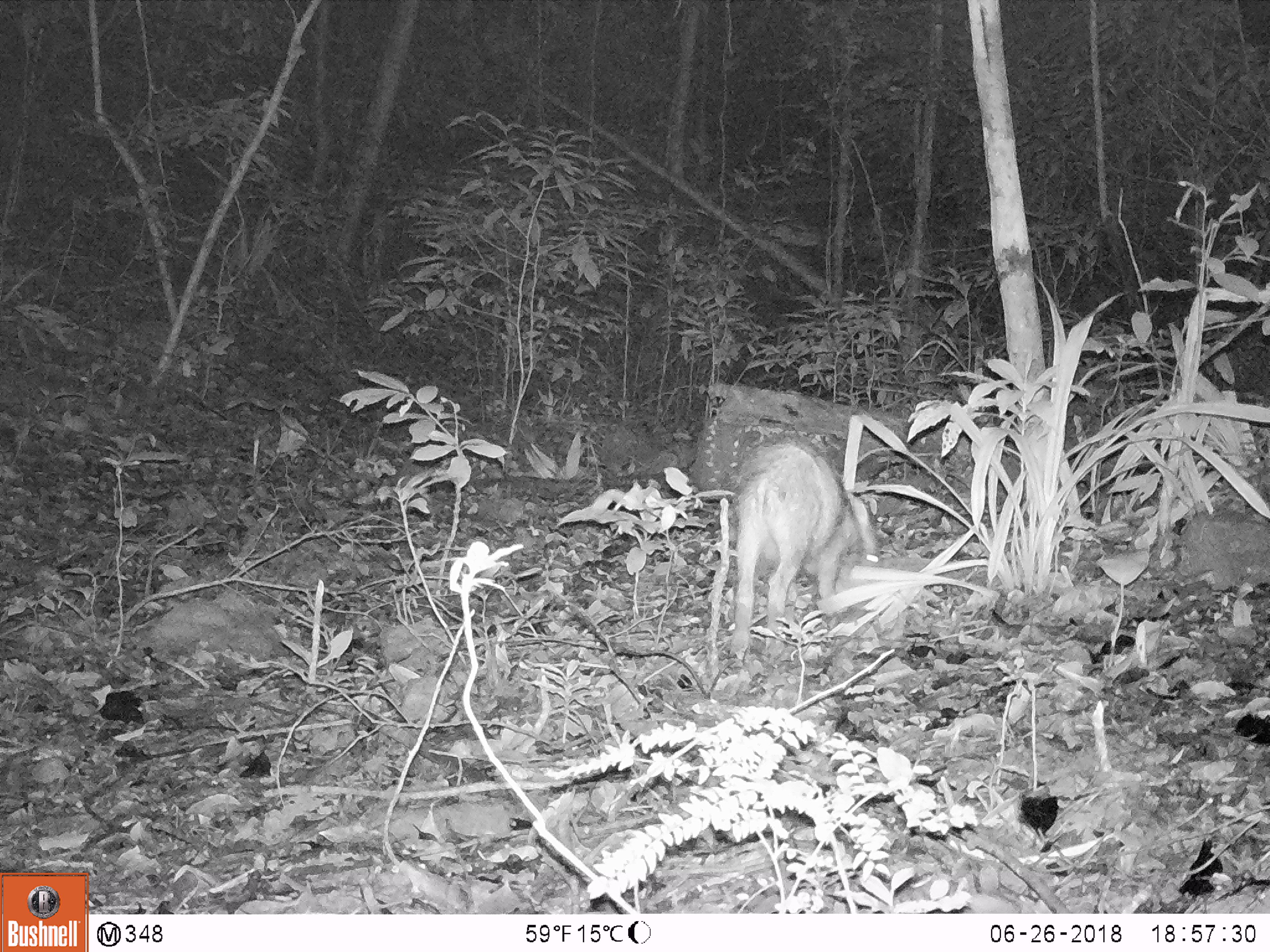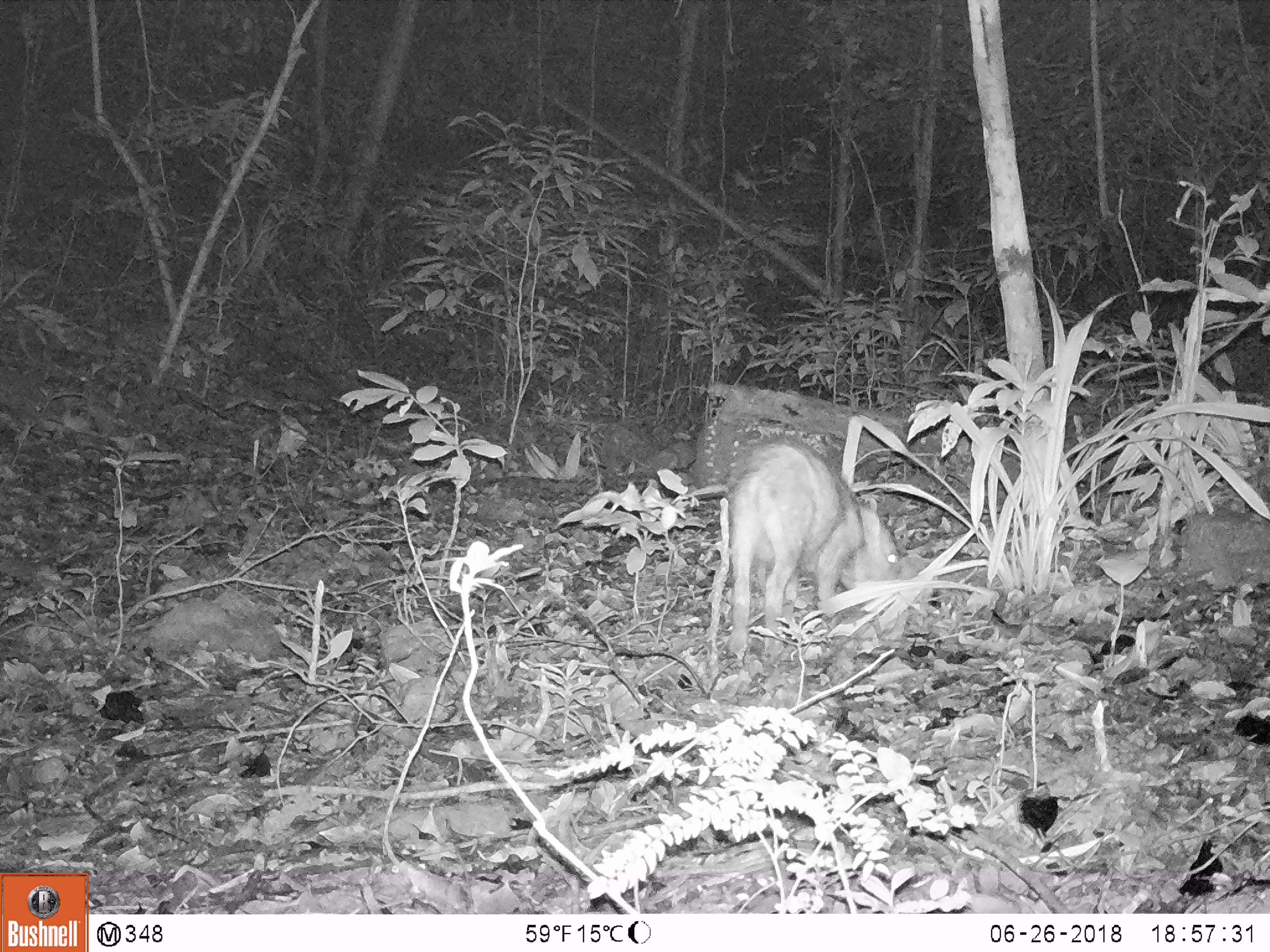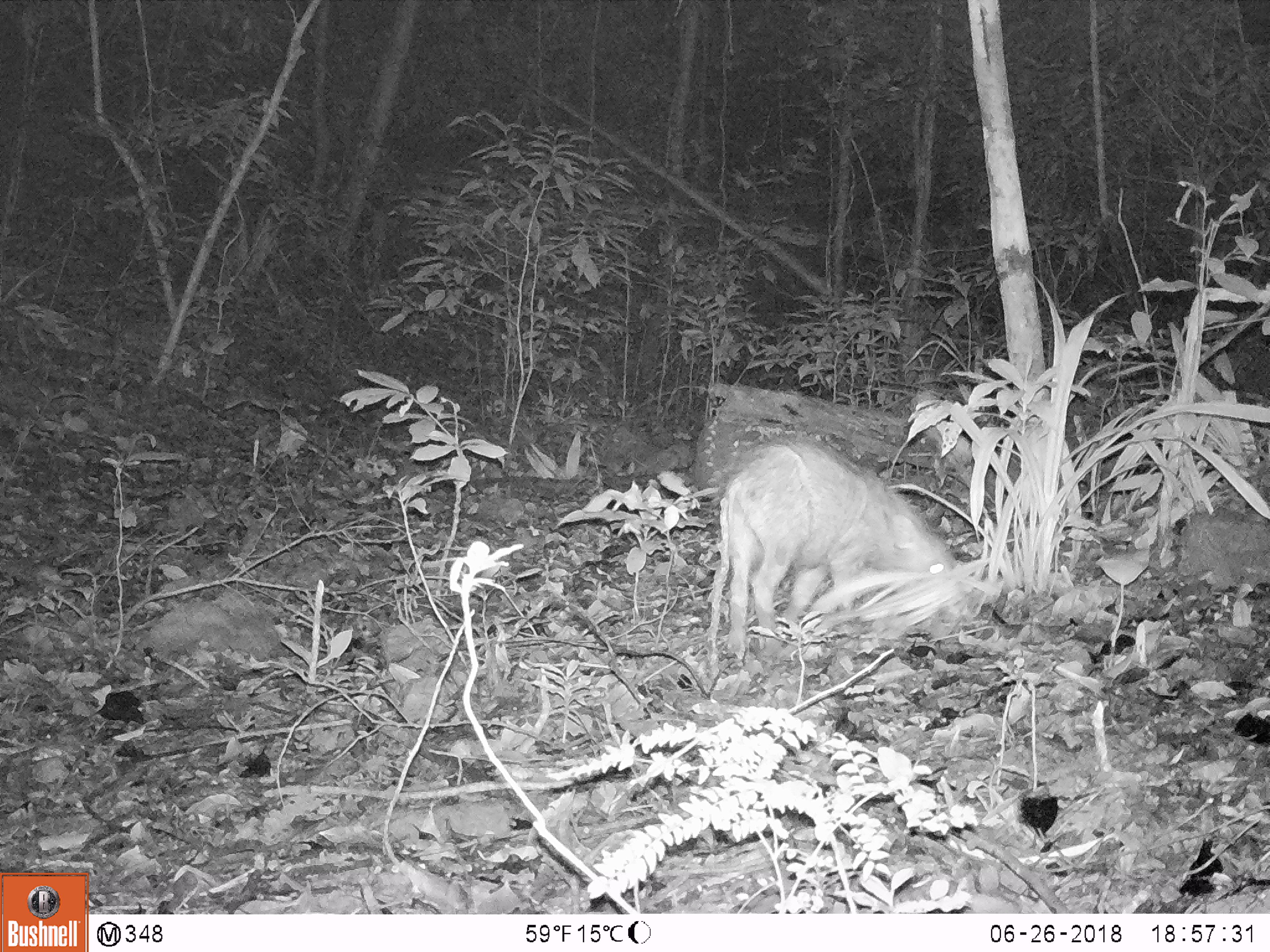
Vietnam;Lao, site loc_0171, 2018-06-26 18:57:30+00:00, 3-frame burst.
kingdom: Animalia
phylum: Chordata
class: Mammalia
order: Artiodactyla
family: Suidae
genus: Sus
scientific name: Sus scrofa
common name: eurasian wild pig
Eurasian wild pig (Sus scrofa). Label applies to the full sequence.